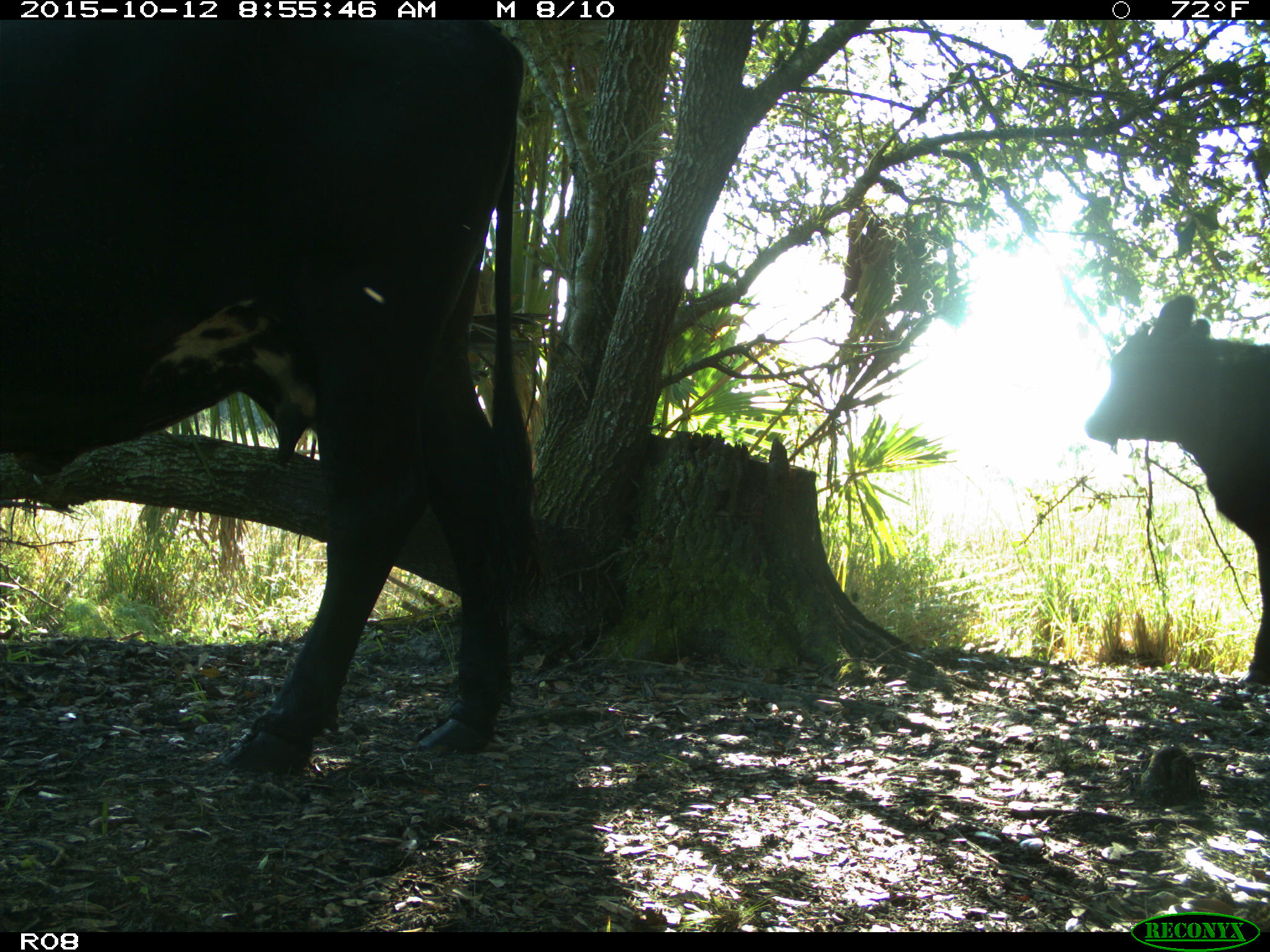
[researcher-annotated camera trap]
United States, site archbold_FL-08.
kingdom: Animalia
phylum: Chordata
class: Mammalia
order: Artiodactyla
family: Bovidae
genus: Bos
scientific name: Bos taurus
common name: domestic cow